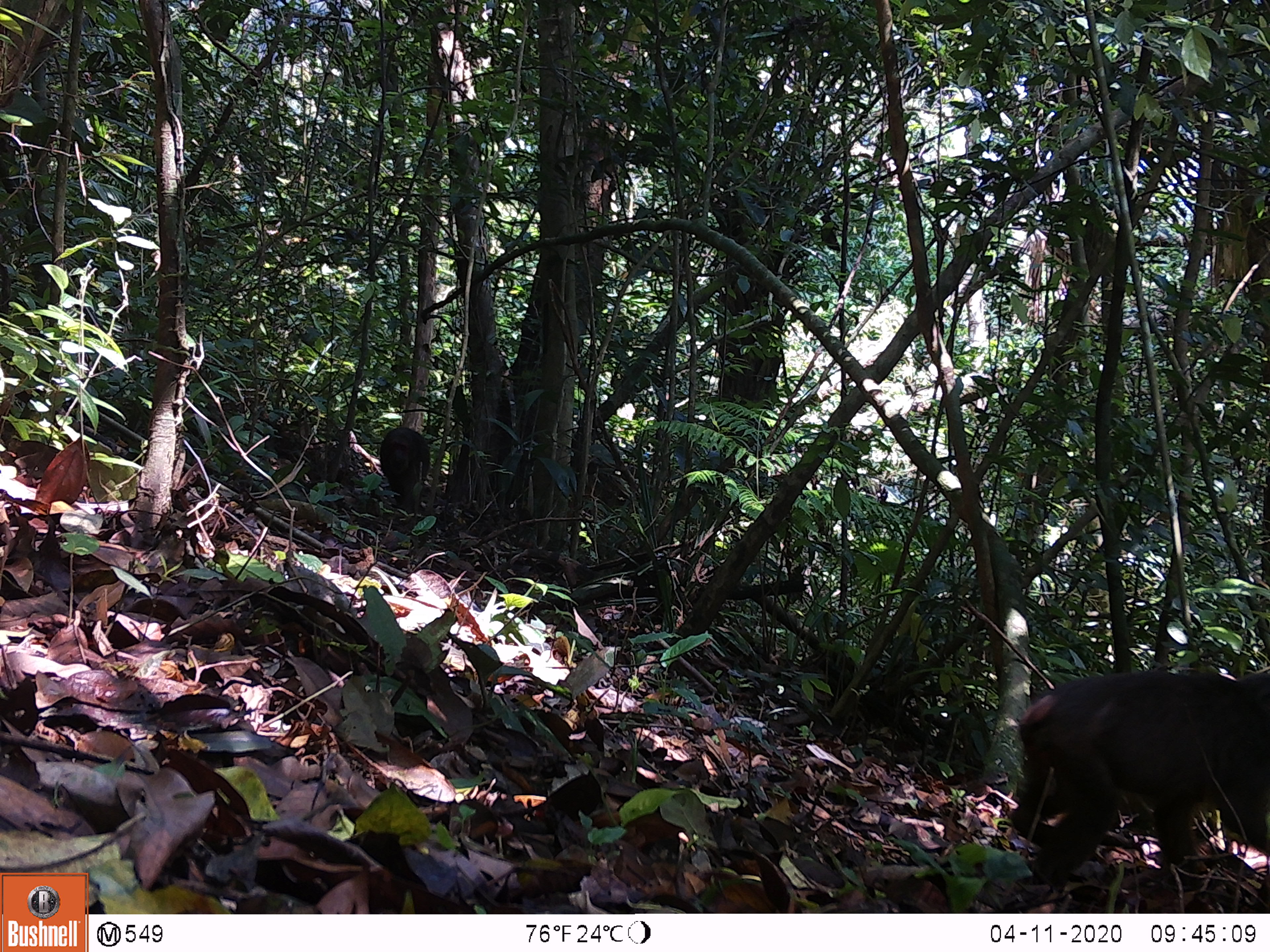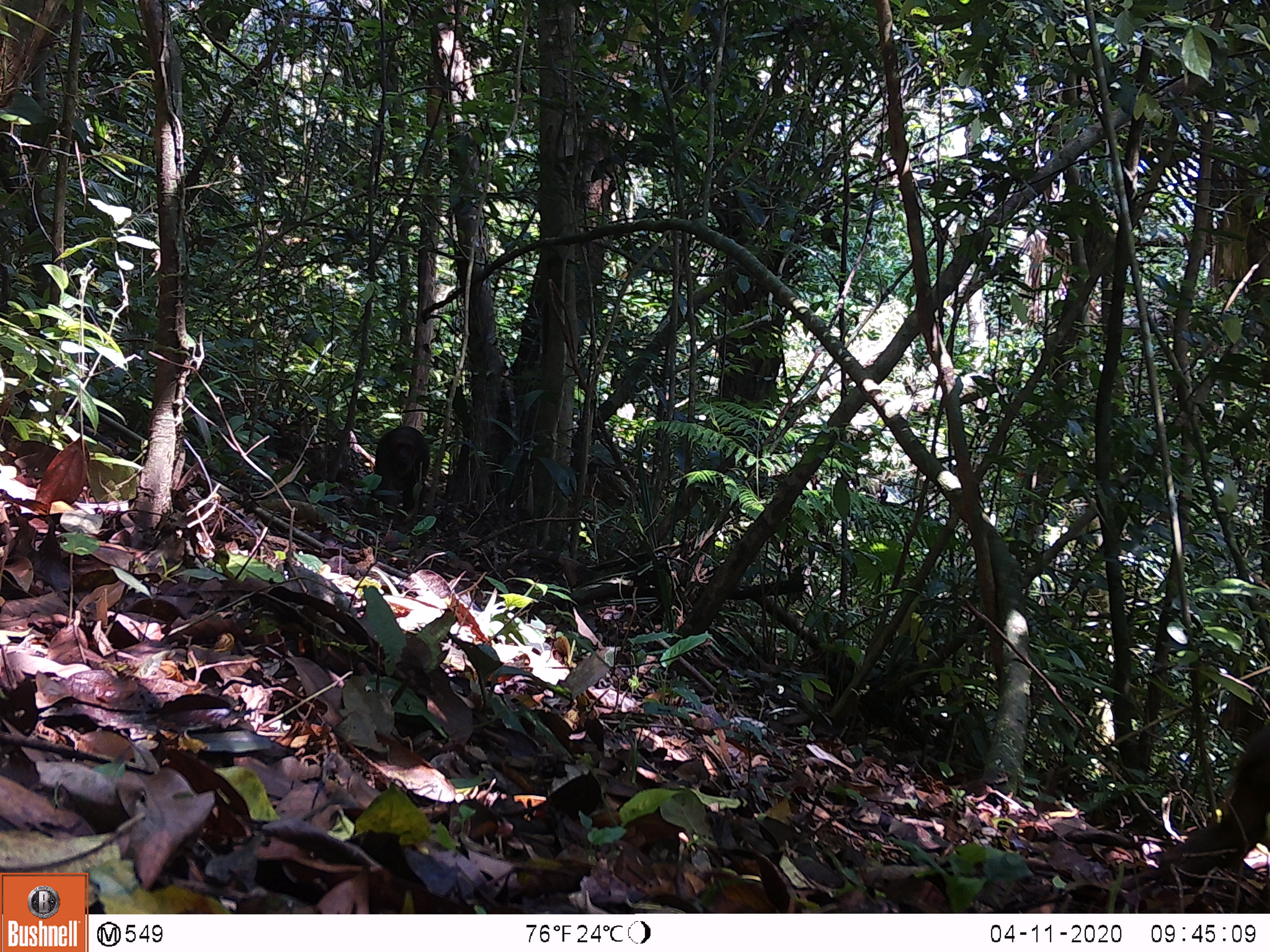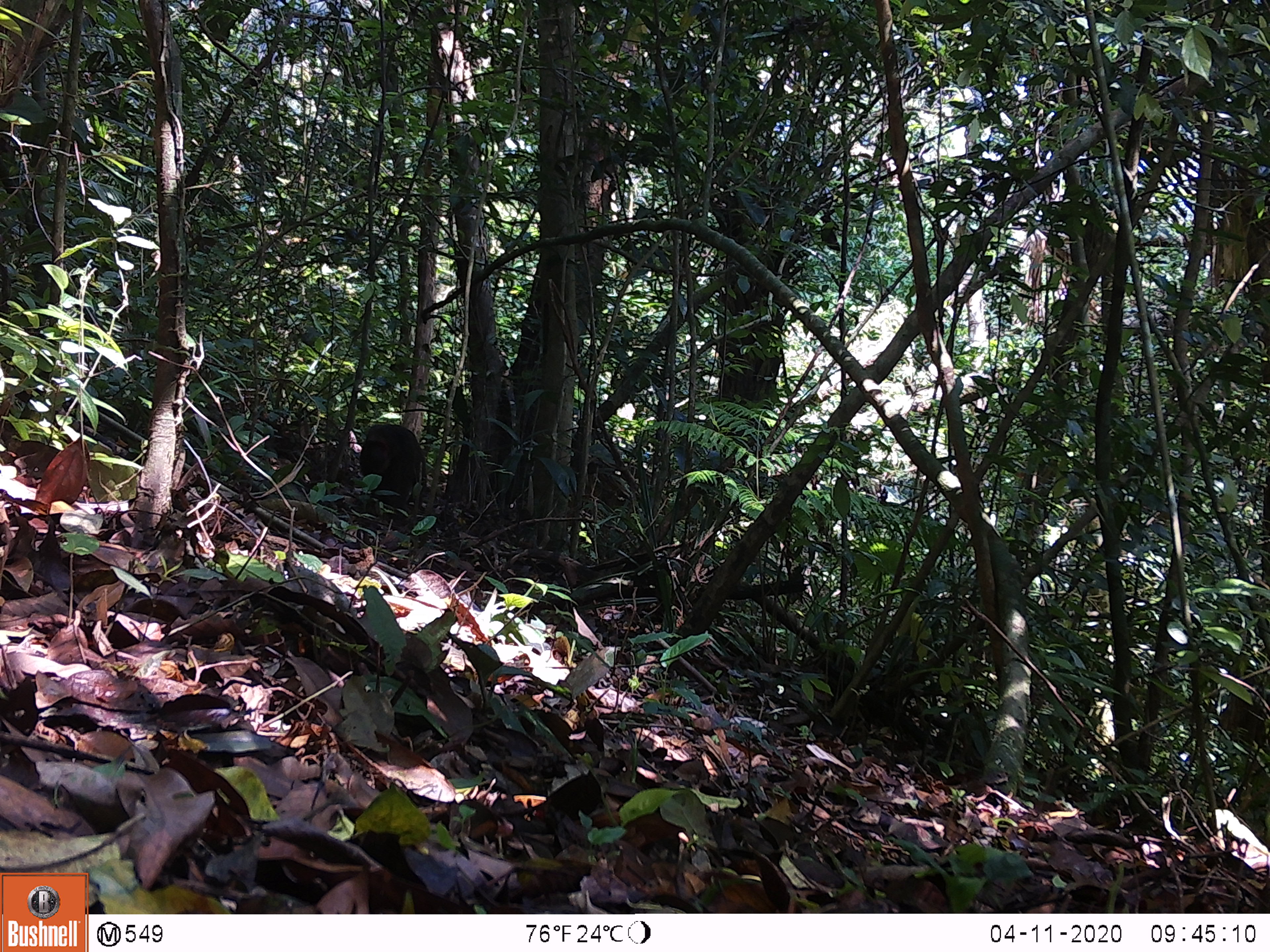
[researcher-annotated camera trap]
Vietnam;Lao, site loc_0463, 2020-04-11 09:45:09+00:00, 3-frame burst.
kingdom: Animalia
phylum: Chordata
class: Mammalia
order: Primates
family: Cercopithecidae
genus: Macaca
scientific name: Macaca arctoides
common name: stump-tailed macaque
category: stump tailed macaque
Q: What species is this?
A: Stump tailed macaque (stump-tailed macaque) (Macaca arctoides).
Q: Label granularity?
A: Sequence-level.